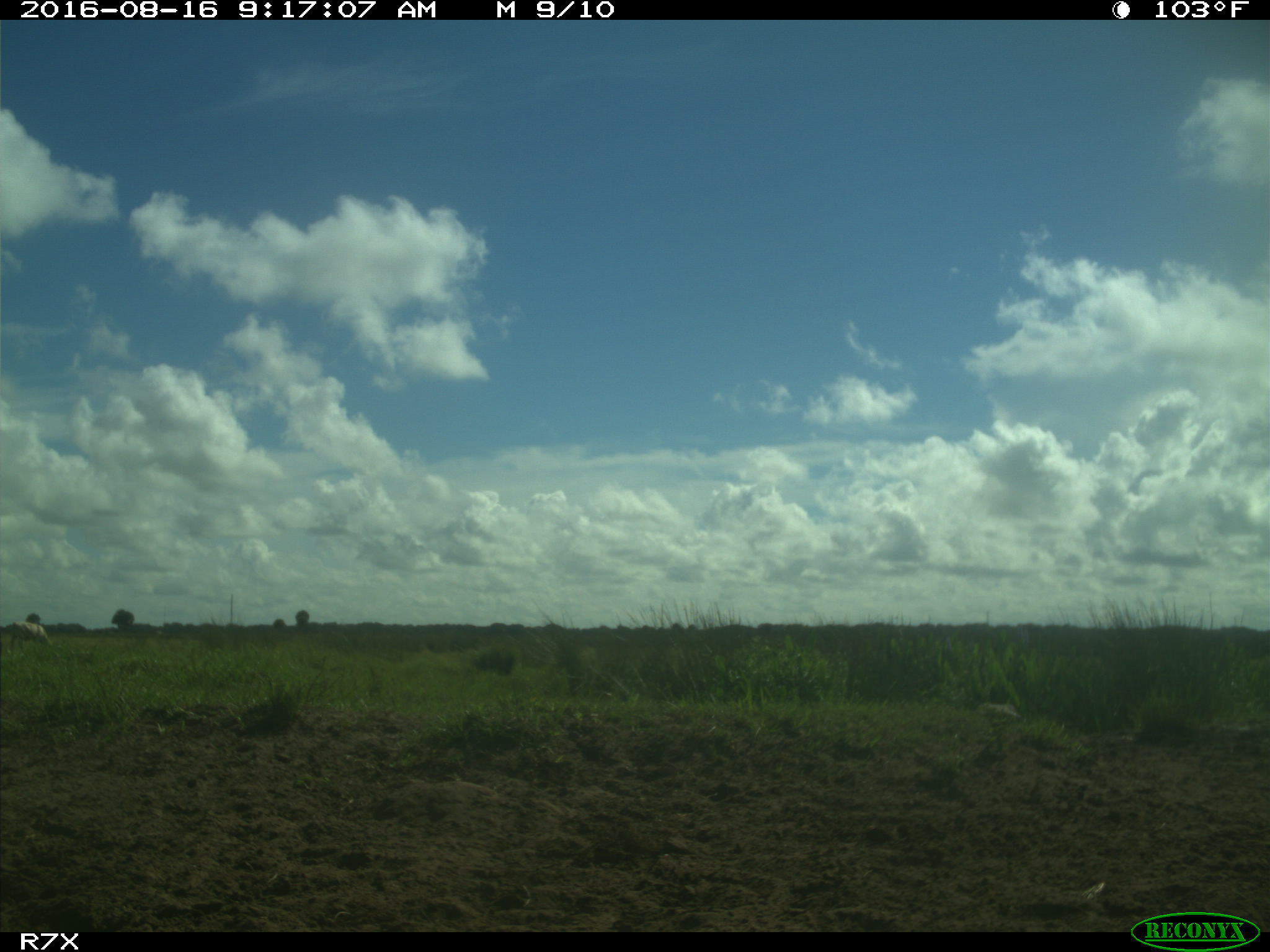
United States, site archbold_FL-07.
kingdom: Animalia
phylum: Chordata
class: Mammalia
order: Artiodactyla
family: Bovidae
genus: Bos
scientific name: Bos taurus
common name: domestic cow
Bos taurus (domestic cow).